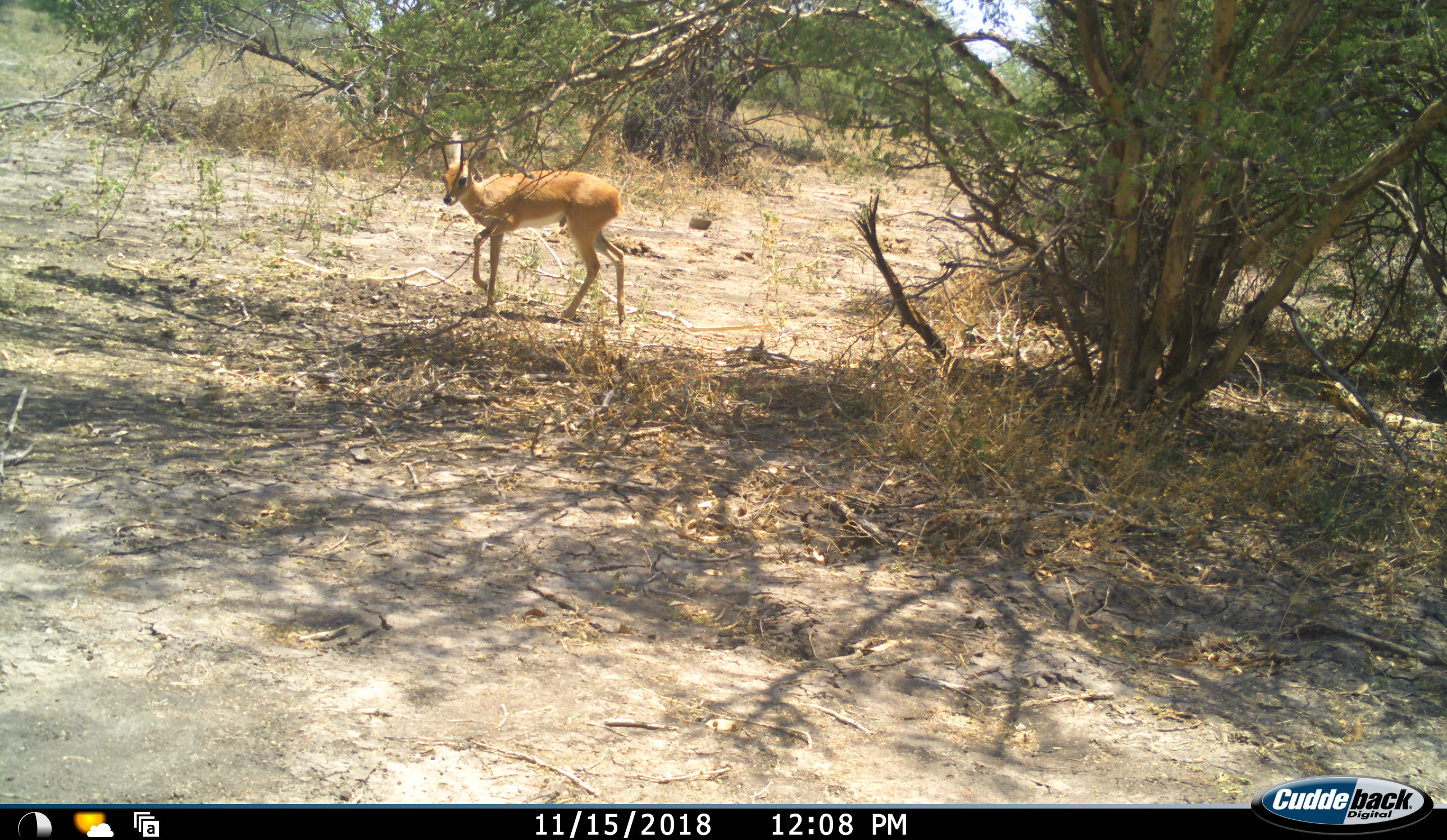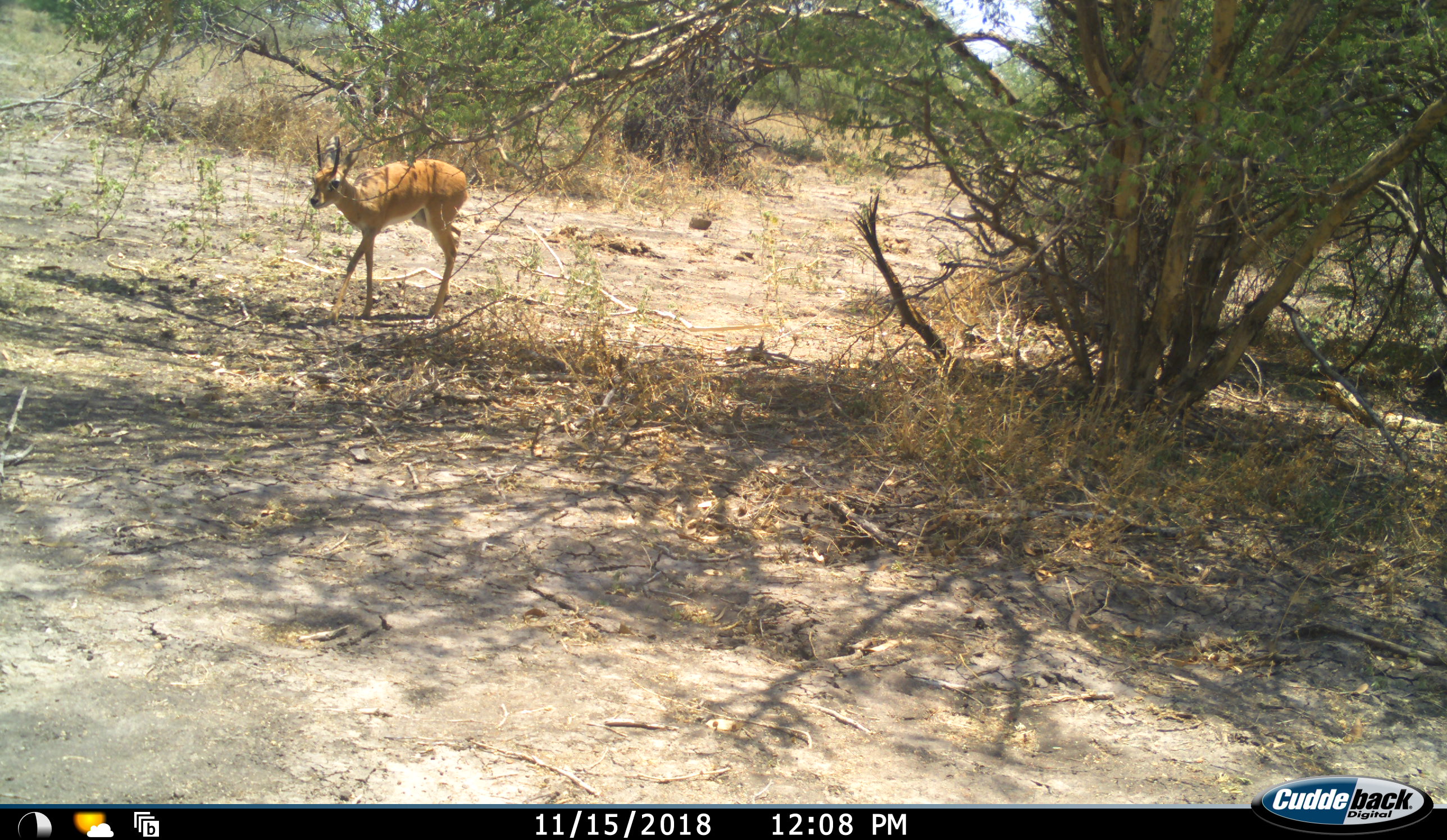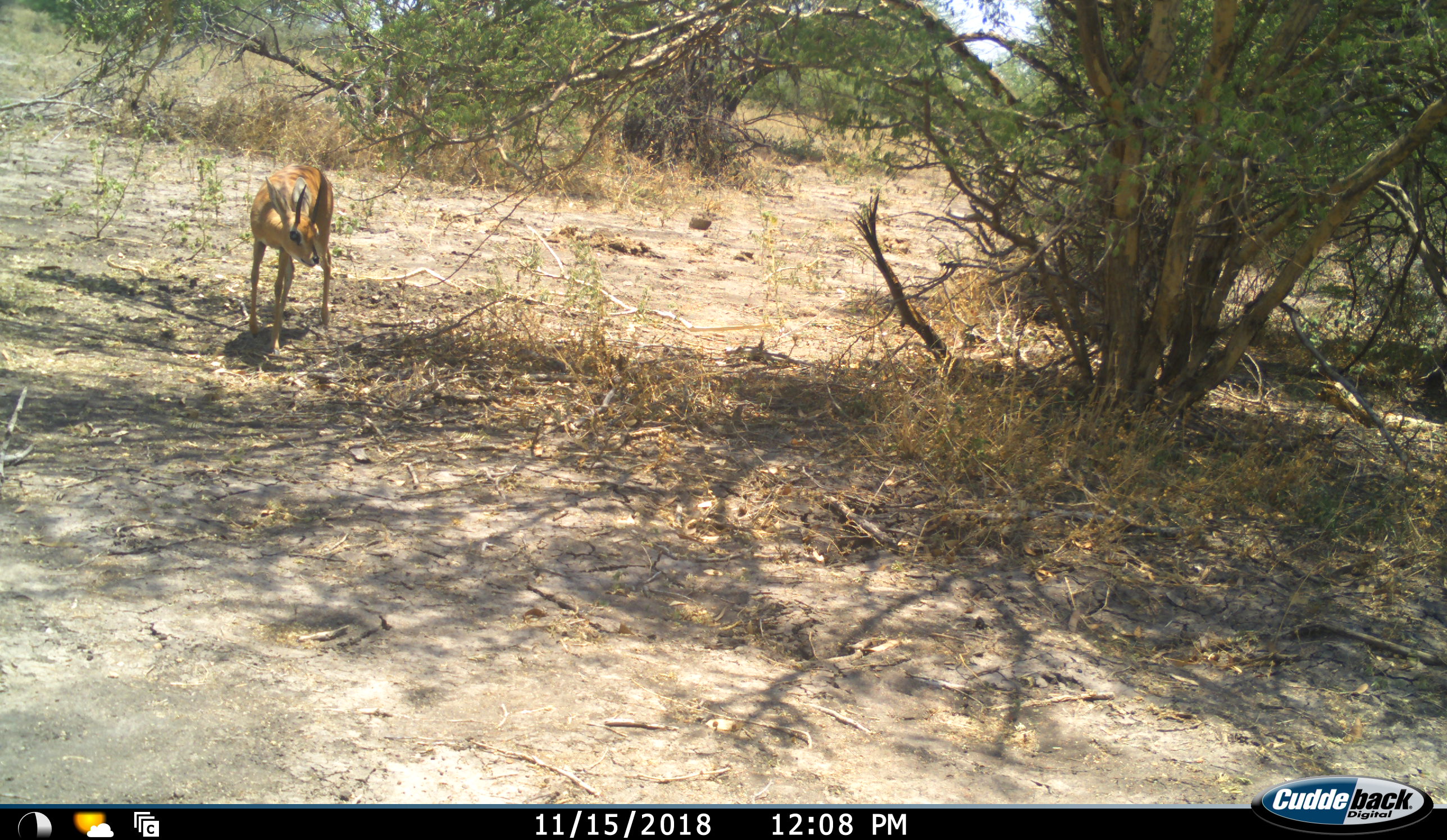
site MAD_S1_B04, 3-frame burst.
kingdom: Animalia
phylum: Chordata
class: Mammalia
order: Artiodactyla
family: Bovidae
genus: Raphicerus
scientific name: Raphicerus campestris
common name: steenbok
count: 1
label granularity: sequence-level